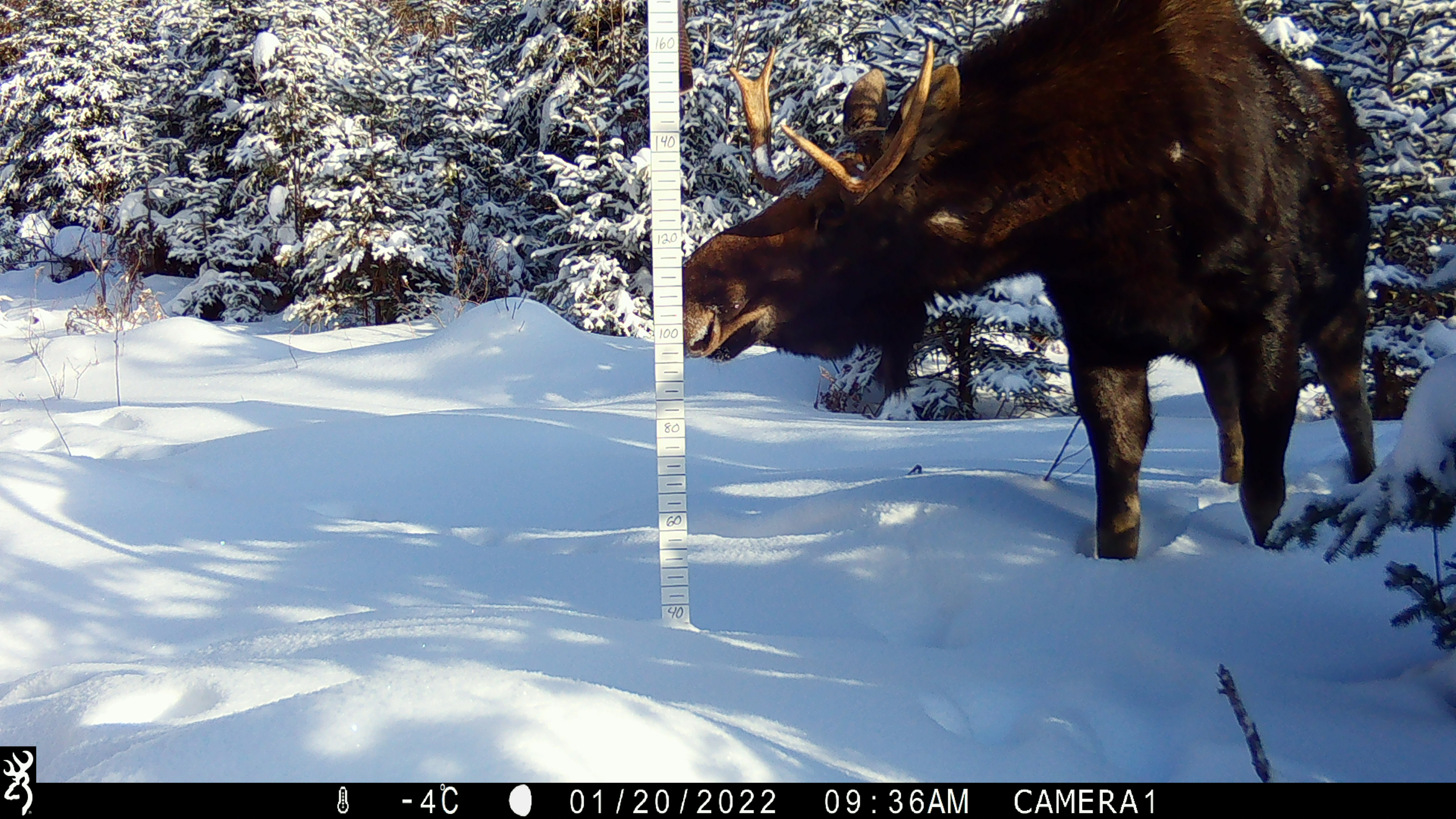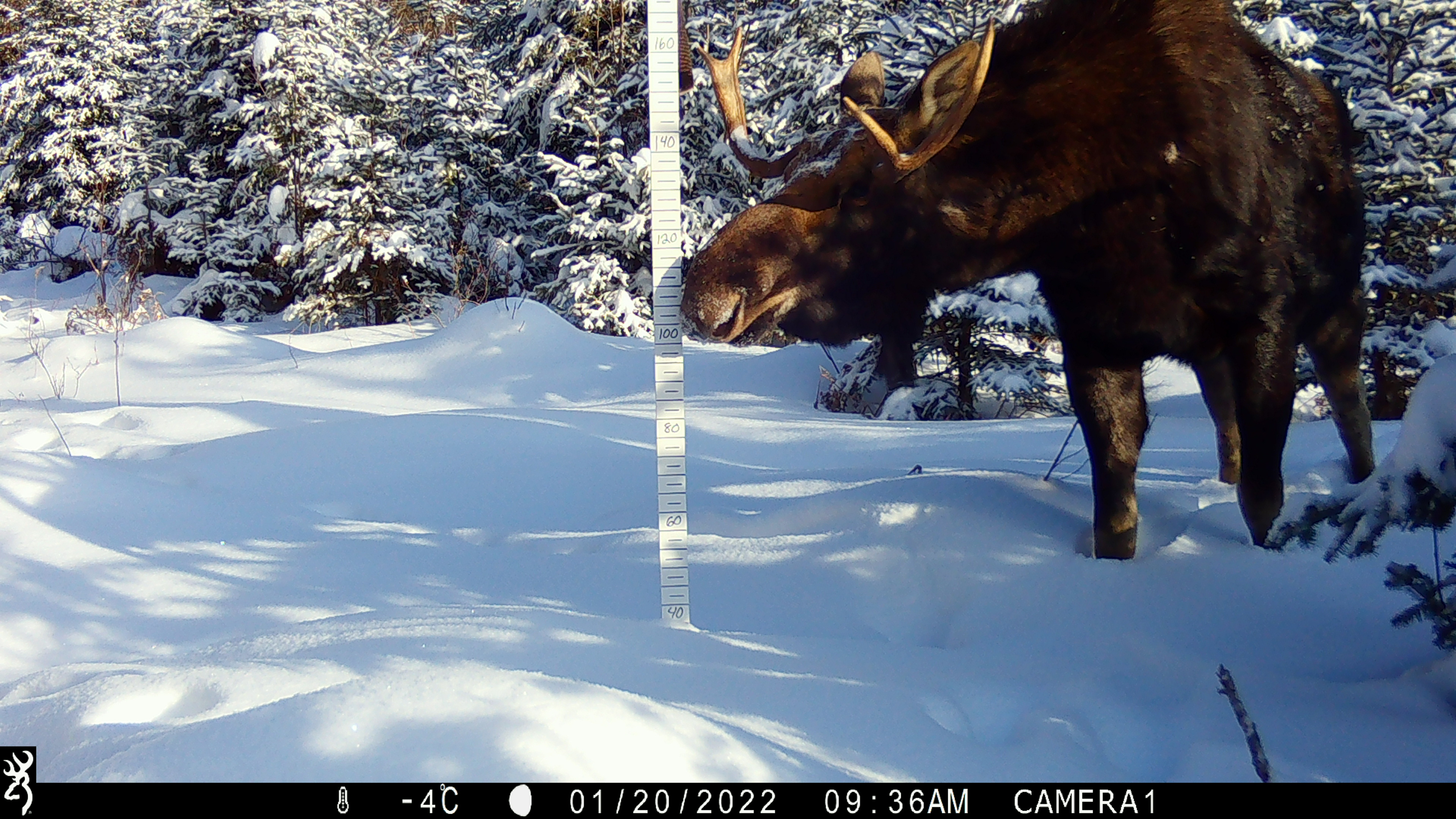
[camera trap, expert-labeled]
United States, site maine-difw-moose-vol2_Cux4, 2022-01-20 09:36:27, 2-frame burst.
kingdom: Animalia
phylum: Chordata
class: Mammalia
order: Artiodactyla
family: Cervidae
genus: Alces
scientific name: Alces alces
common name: moose